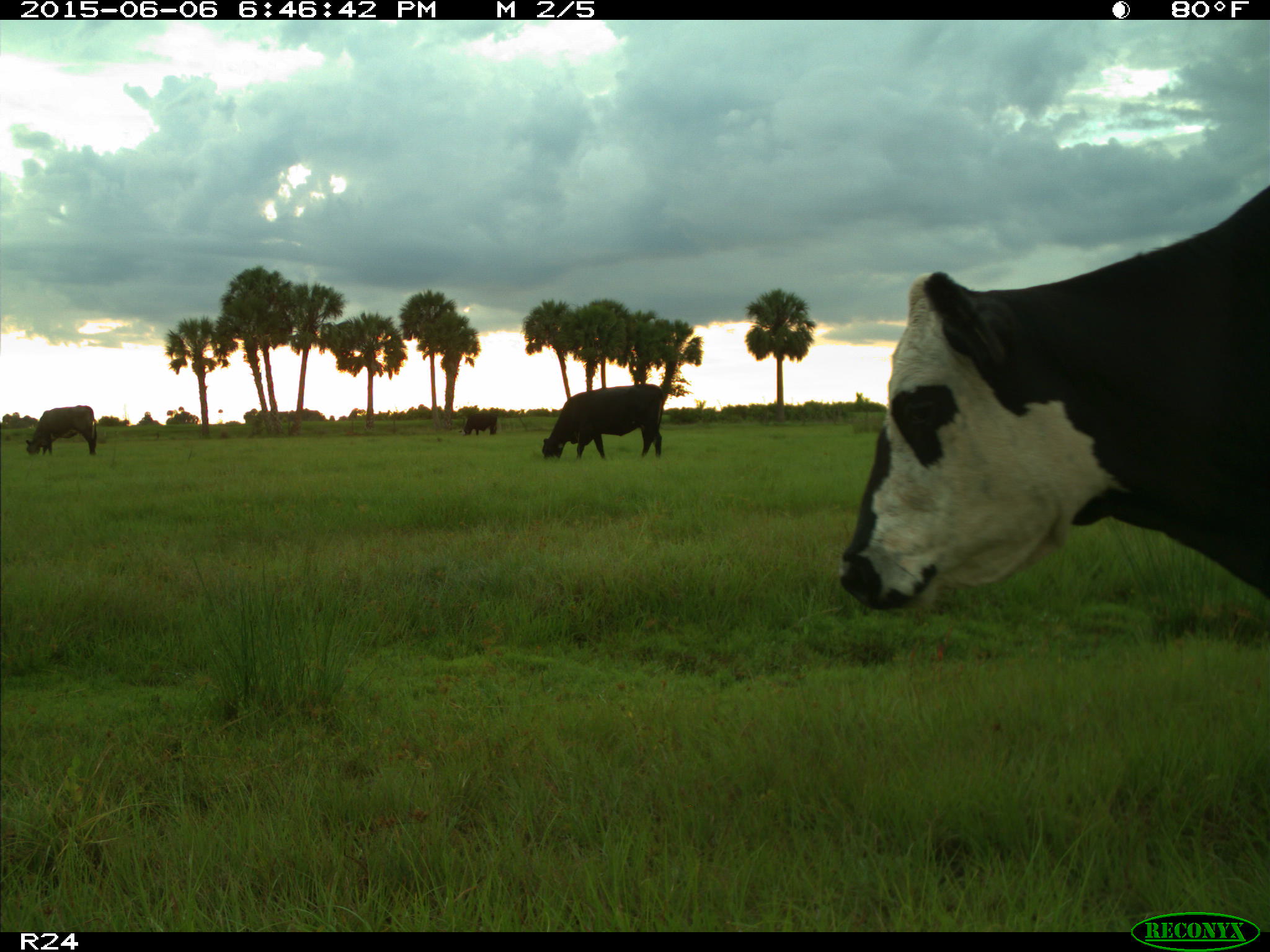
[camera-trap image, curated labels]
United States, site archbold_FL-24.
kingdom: Animalia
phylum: Chordata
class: Mammalia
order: Artiodactyla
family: Bovidae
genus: Bos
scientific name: Bos taurus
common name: domestic cow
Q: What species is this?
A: Bos taurus (domestic cow).